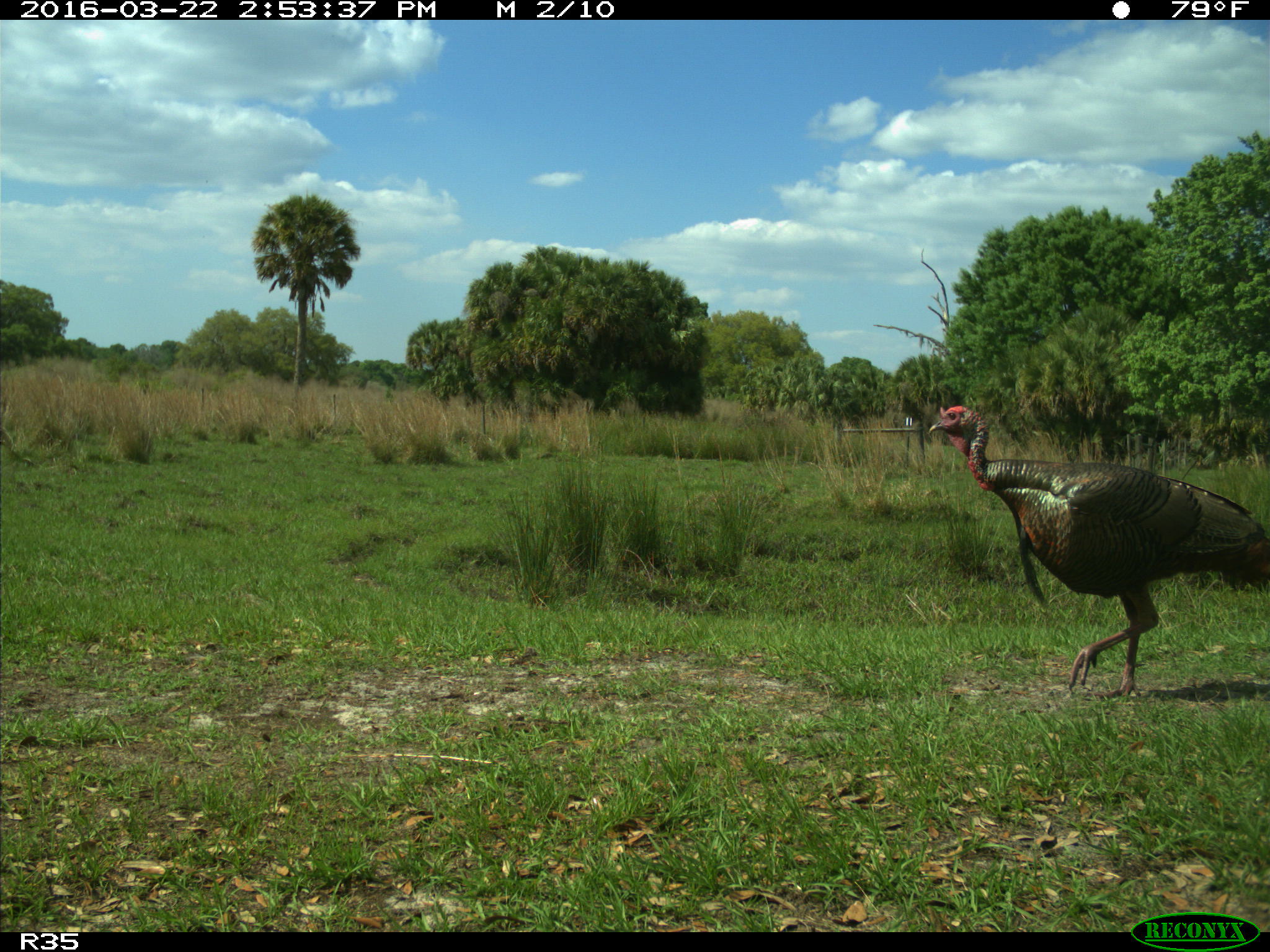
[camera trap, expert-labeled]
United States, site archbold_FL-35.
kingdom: Animalia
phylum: Chordata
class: Aves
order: Galliformes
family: Phasianidae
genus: Meleagris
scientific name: Meleagris gallopavo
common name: wild turkey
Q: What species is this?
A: Meleagris gallopavo (wild turkey).